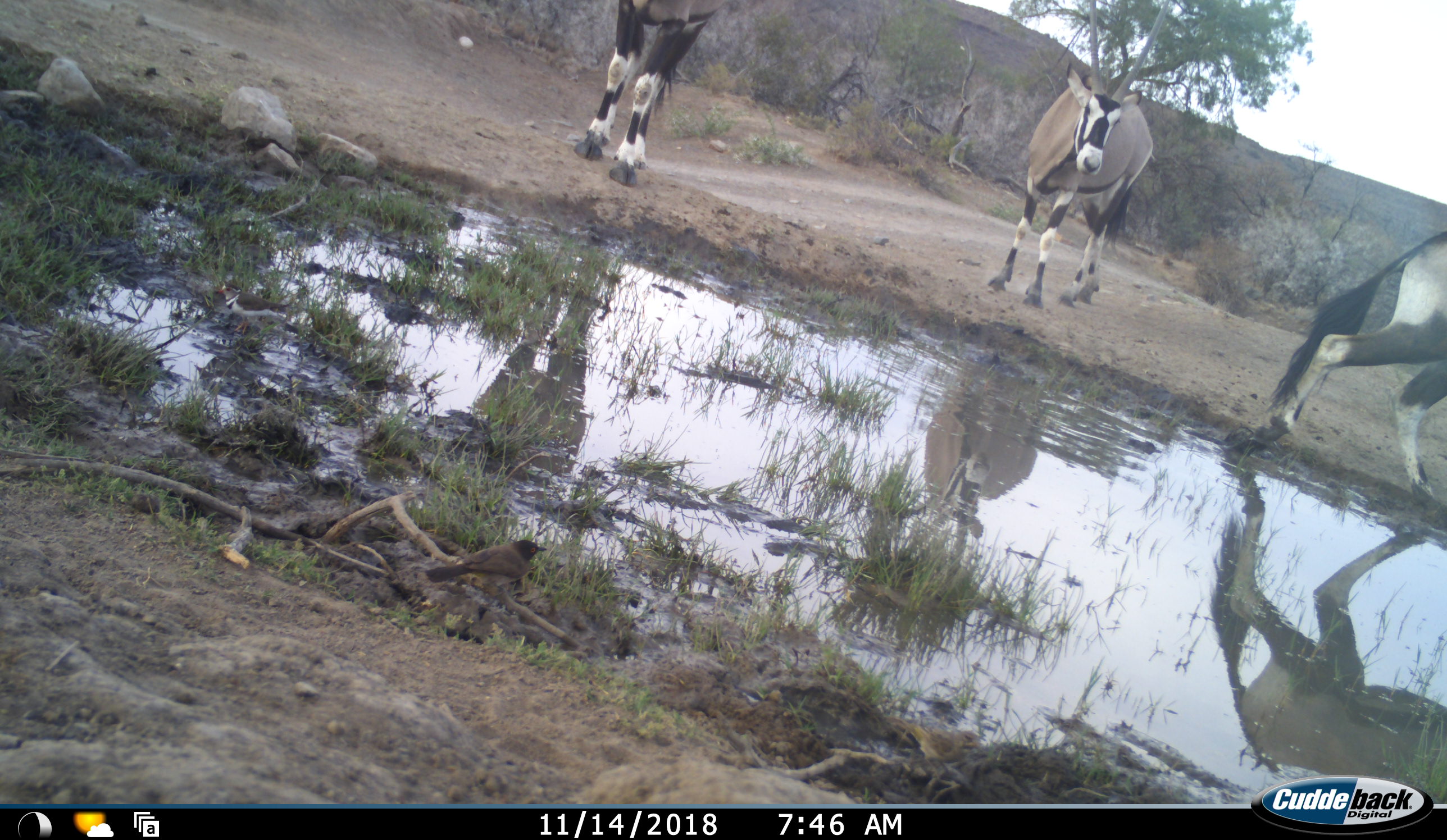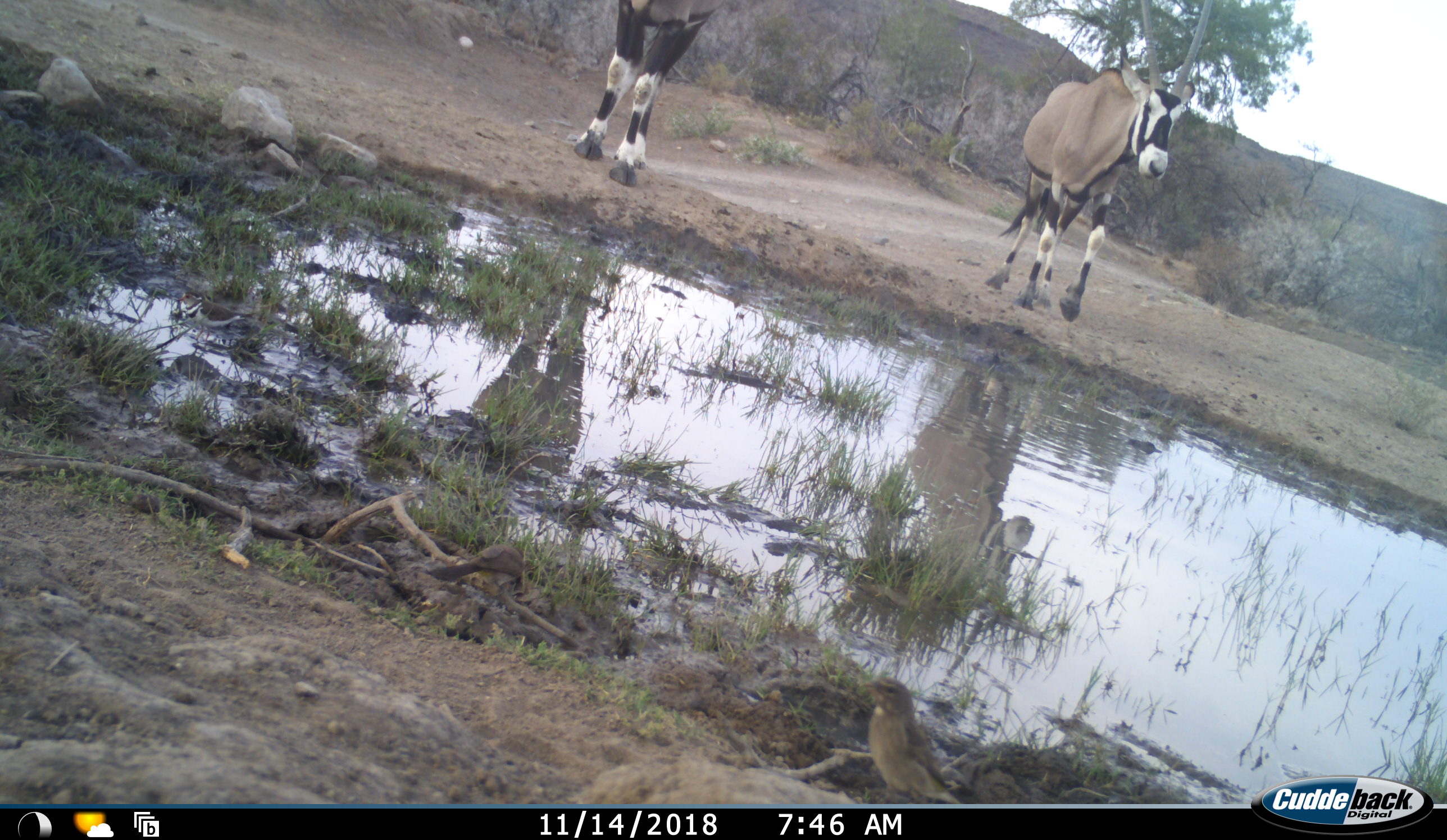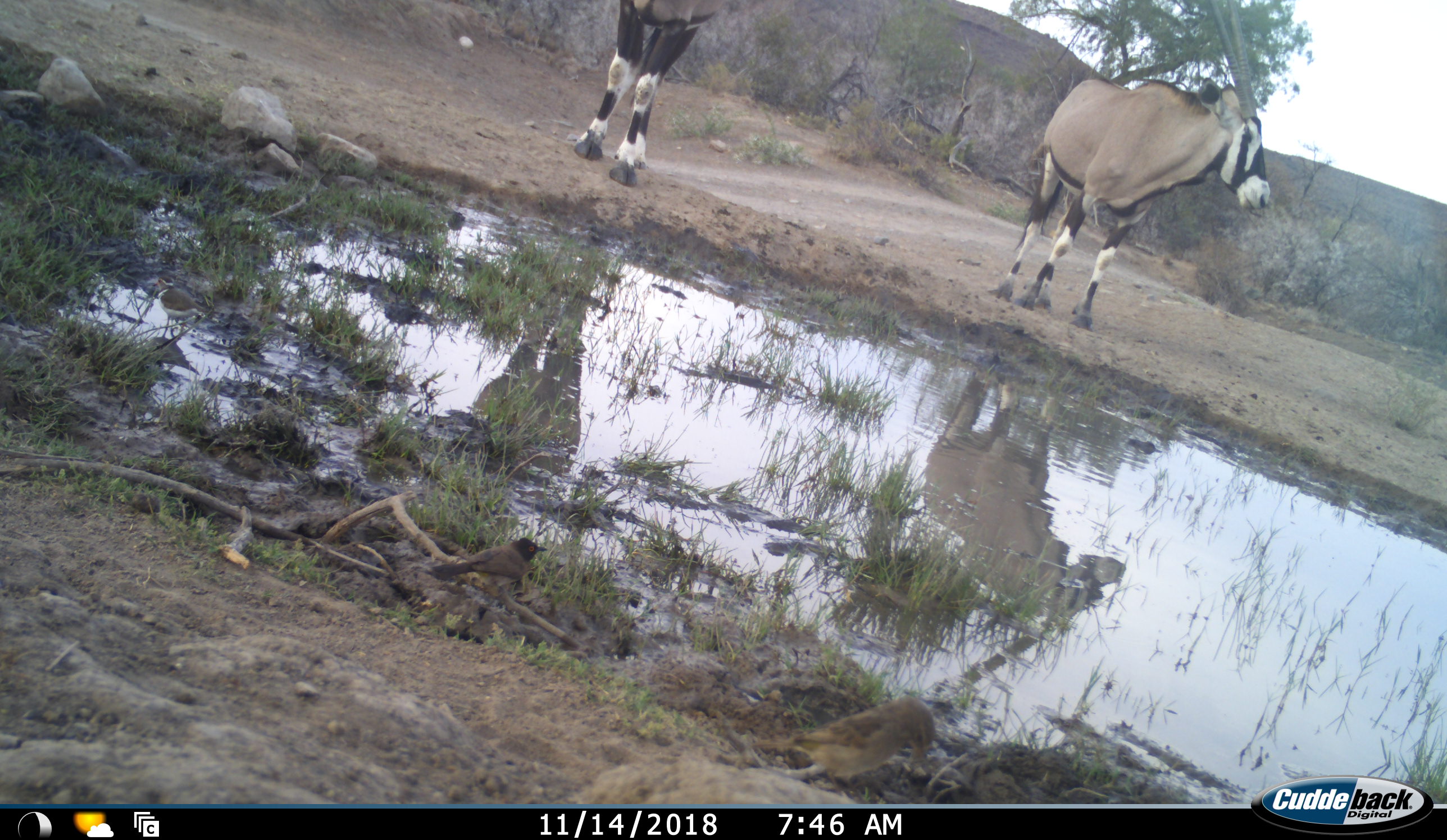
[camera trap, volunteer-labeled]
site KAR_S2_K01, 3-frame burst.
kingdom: Animalia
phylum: Chordata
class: Mammalia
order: Artiodactyla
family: Bovidae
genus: Oryx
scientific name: Oryx gazella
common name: gemsbok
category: oryx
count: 3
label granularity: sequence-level